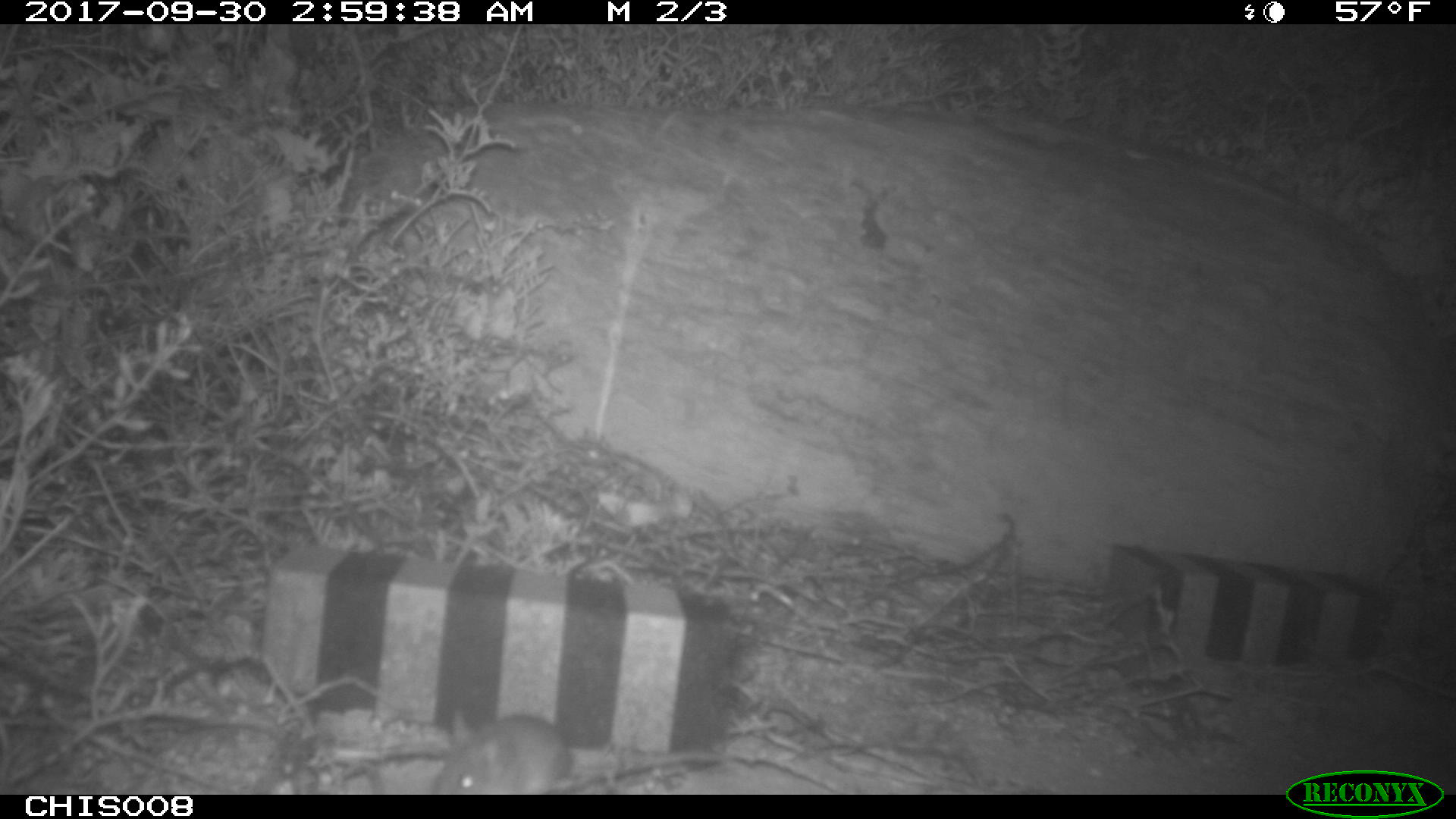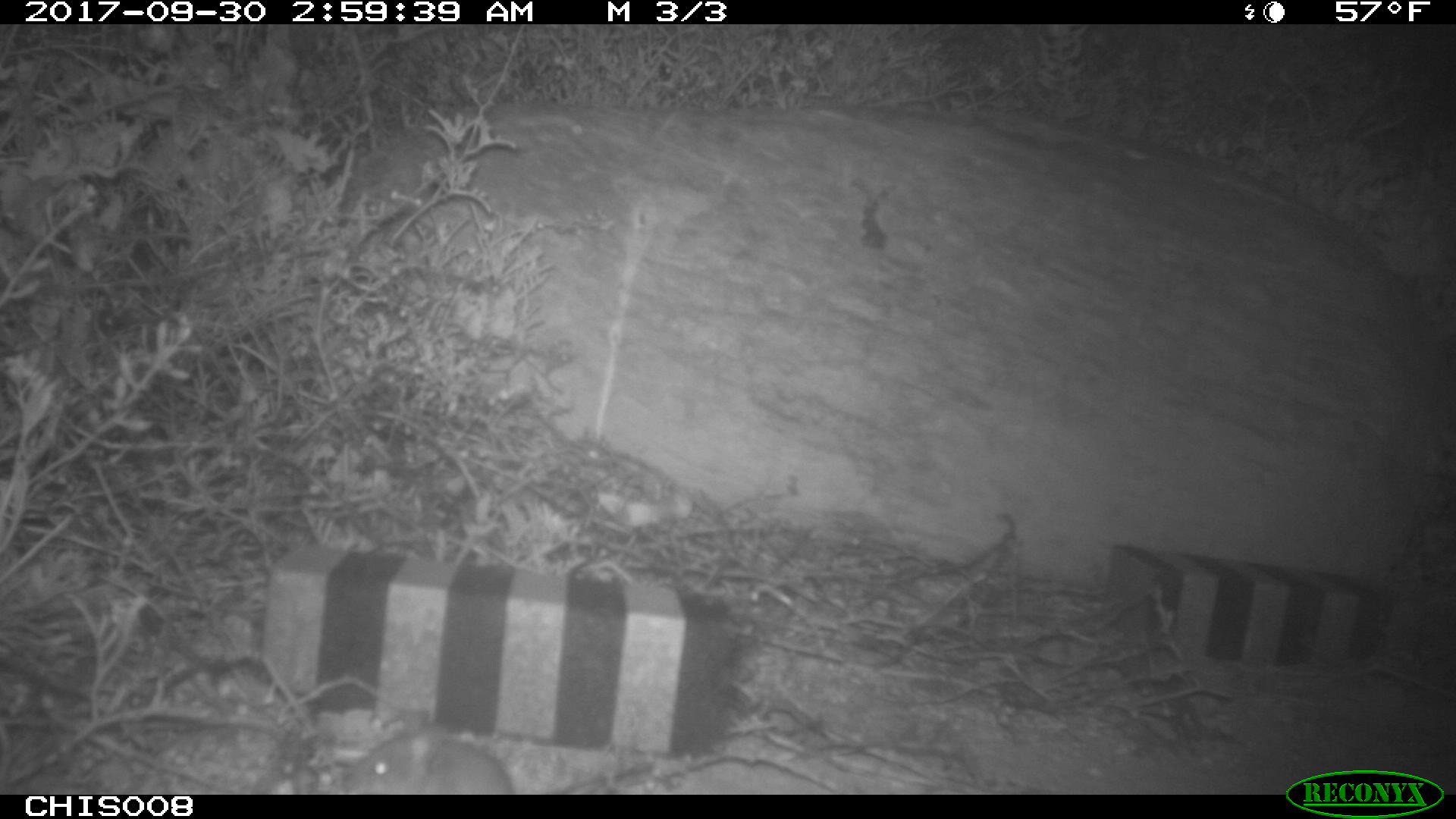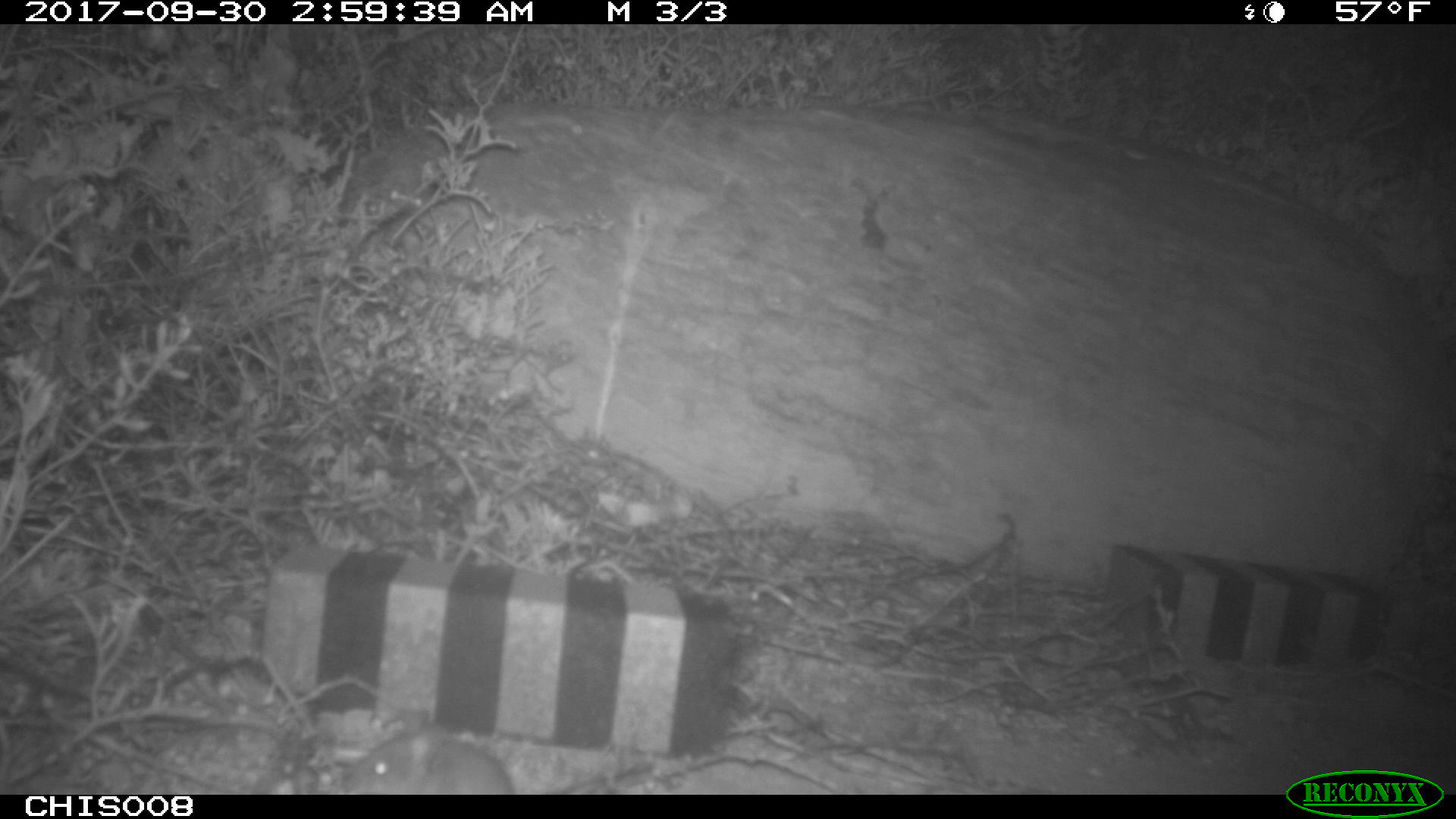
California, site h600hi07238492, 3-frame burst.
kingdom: Animalia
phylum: Chordata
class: Mammalia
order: Rodentia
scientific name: Rodentia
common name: rodent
Rodent (Rodentia).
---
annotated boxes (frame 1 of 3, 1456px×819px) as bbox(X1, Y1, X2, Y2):
rodent: bbox(431, 708, 723, 794)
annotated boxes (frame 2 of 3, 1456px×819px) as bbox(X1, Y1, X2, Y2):
rodent: bbox(284, 736, 515, 790)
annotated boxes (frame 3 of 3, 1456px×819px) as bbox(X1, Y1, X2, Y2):
rodent: bbox(338, 727, 603, 794)